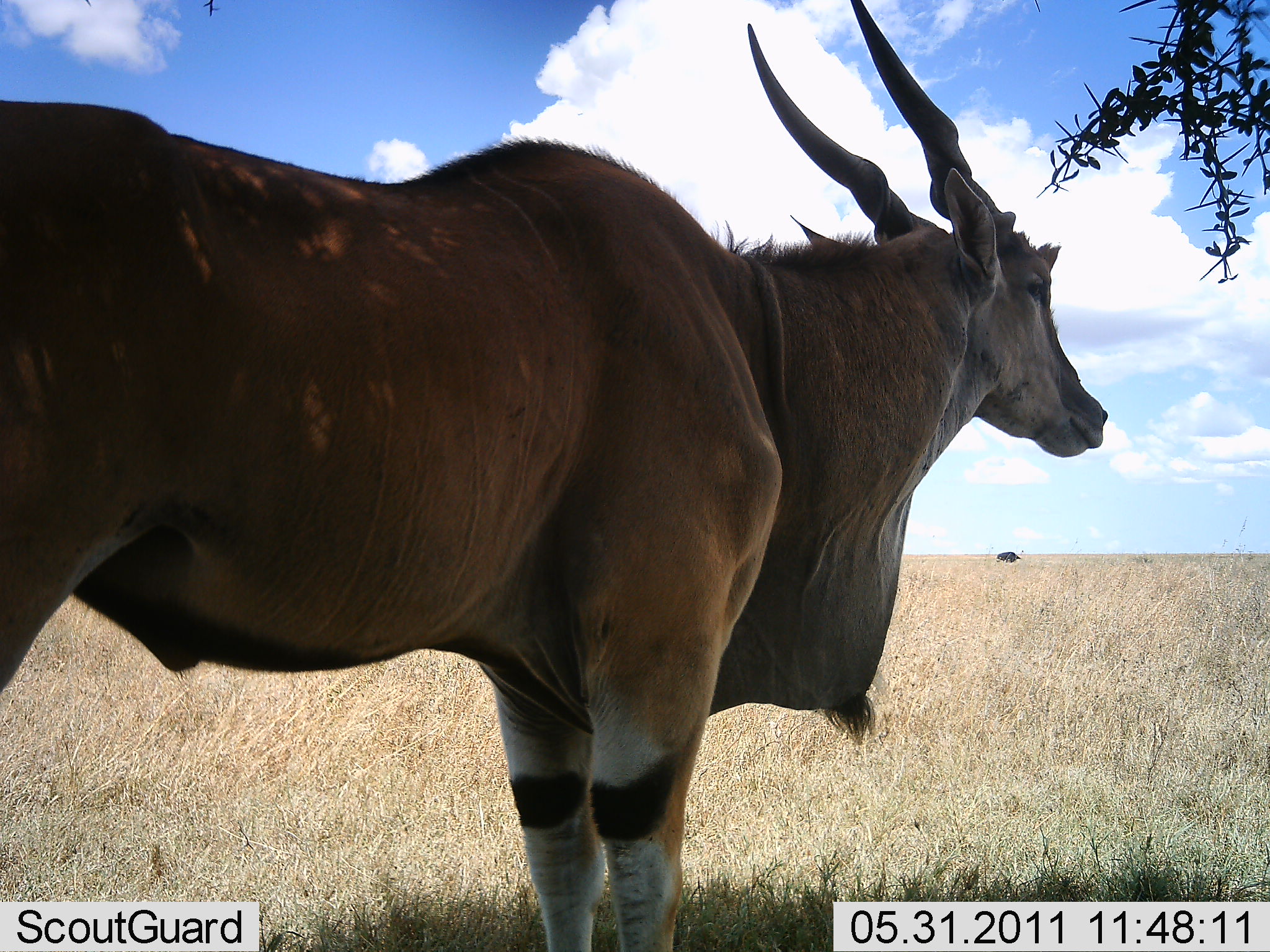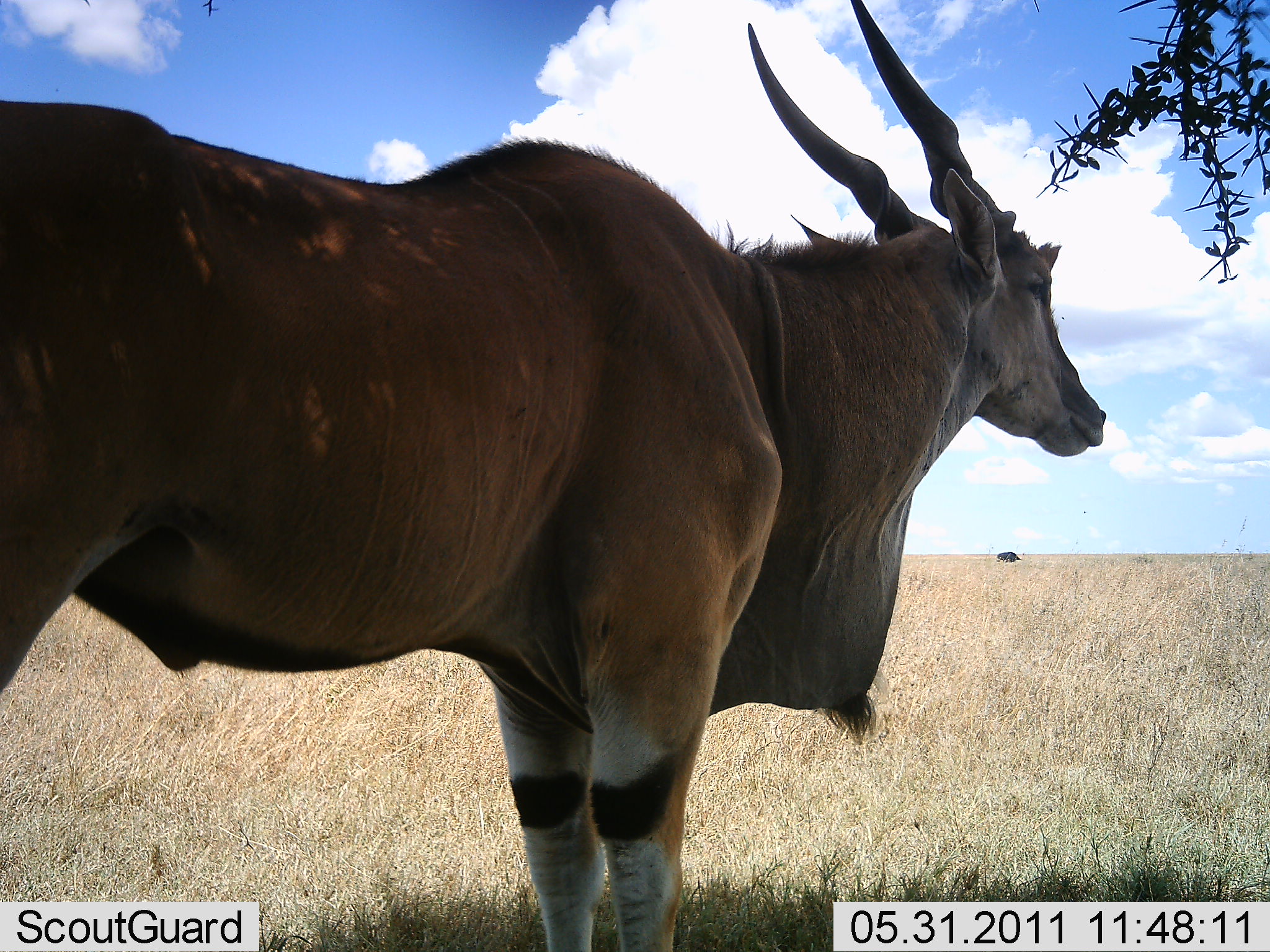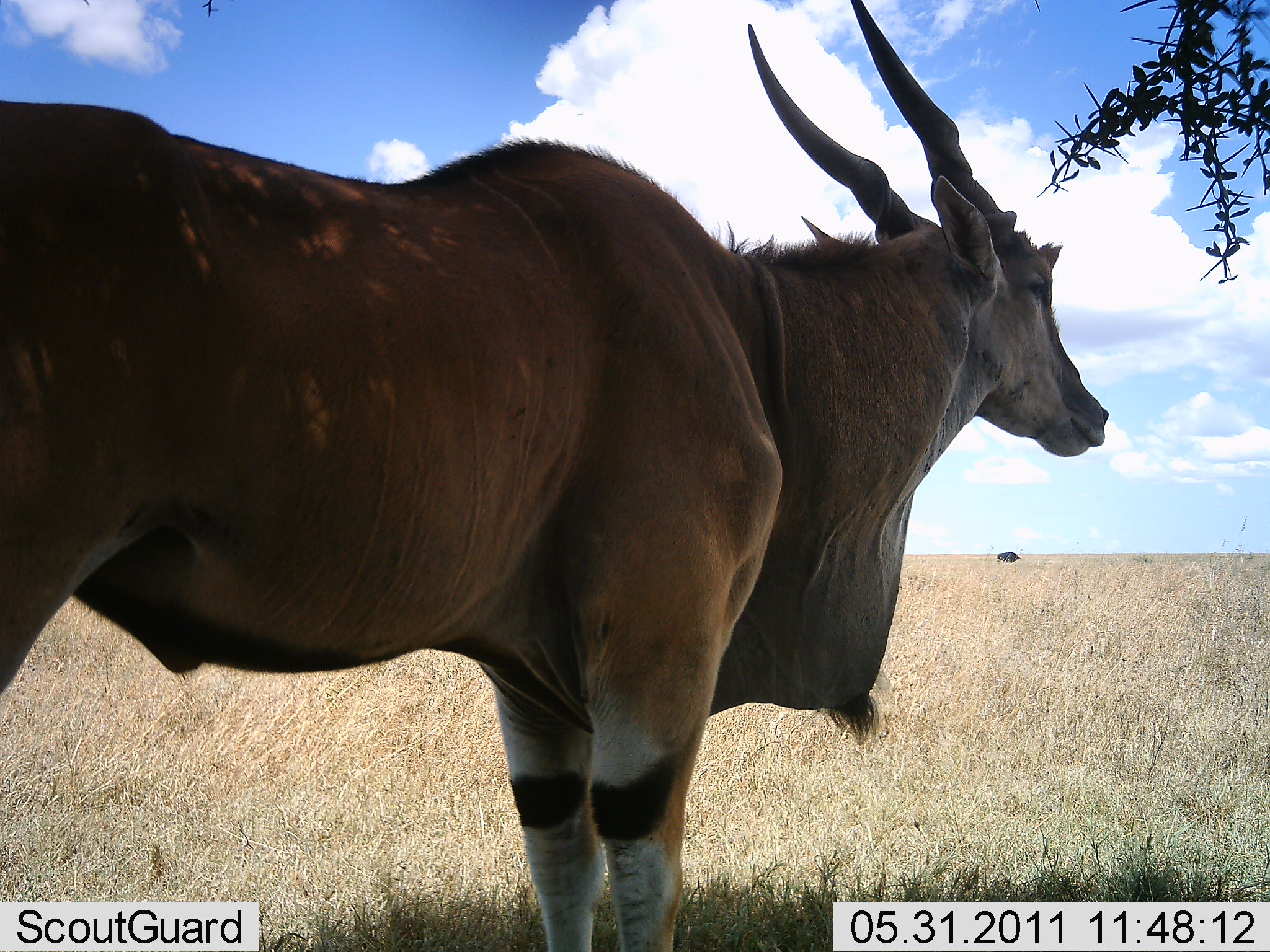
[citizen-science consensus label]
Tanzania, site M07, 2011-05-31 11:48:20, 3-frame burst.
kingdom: Animalia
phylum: Chordata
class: Mammalia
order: Artiodactyla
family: Bovidae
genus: Tragelaphus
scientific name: Tragelaphus oryx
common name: eland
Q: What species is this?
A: Eland (Tragelaphus oryx).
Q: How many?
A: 1.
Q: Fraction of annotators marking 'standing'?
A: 92%.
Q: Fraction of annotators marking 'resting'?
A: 17%.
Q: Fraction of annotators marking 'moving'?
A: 0%.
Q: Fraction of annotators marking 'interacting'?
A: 0%.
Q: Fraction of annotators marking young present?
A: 0%.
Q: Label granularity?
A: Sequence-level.